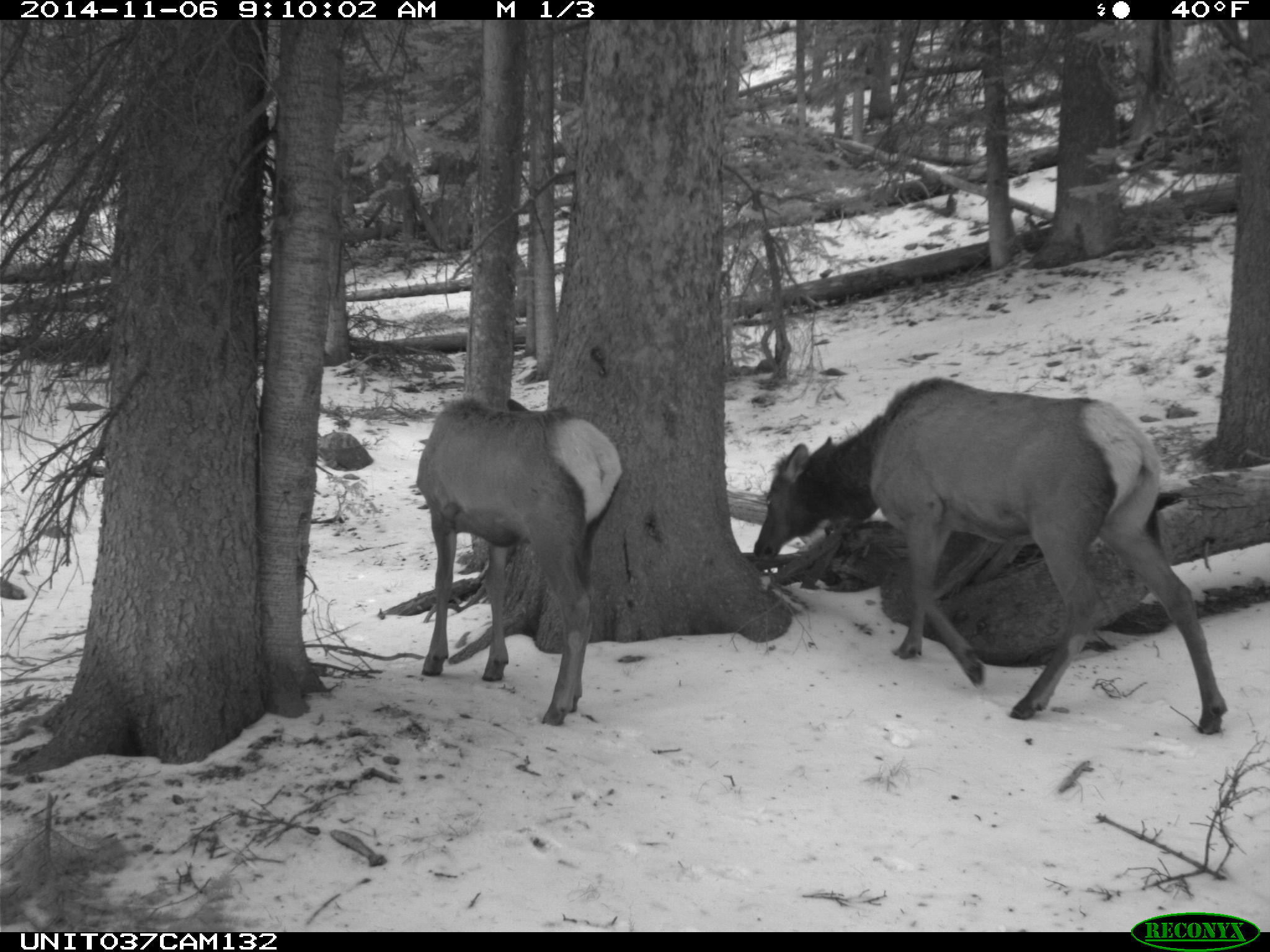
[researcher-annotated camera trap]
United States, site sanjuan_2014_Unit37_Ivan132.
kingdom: Animalia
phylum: Chordata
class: Mammalia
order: Artiodactyla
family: Cervidae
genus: Cervus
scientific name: Cervus elaphus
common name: red deer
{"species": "Cervus elaphus (red deer)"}